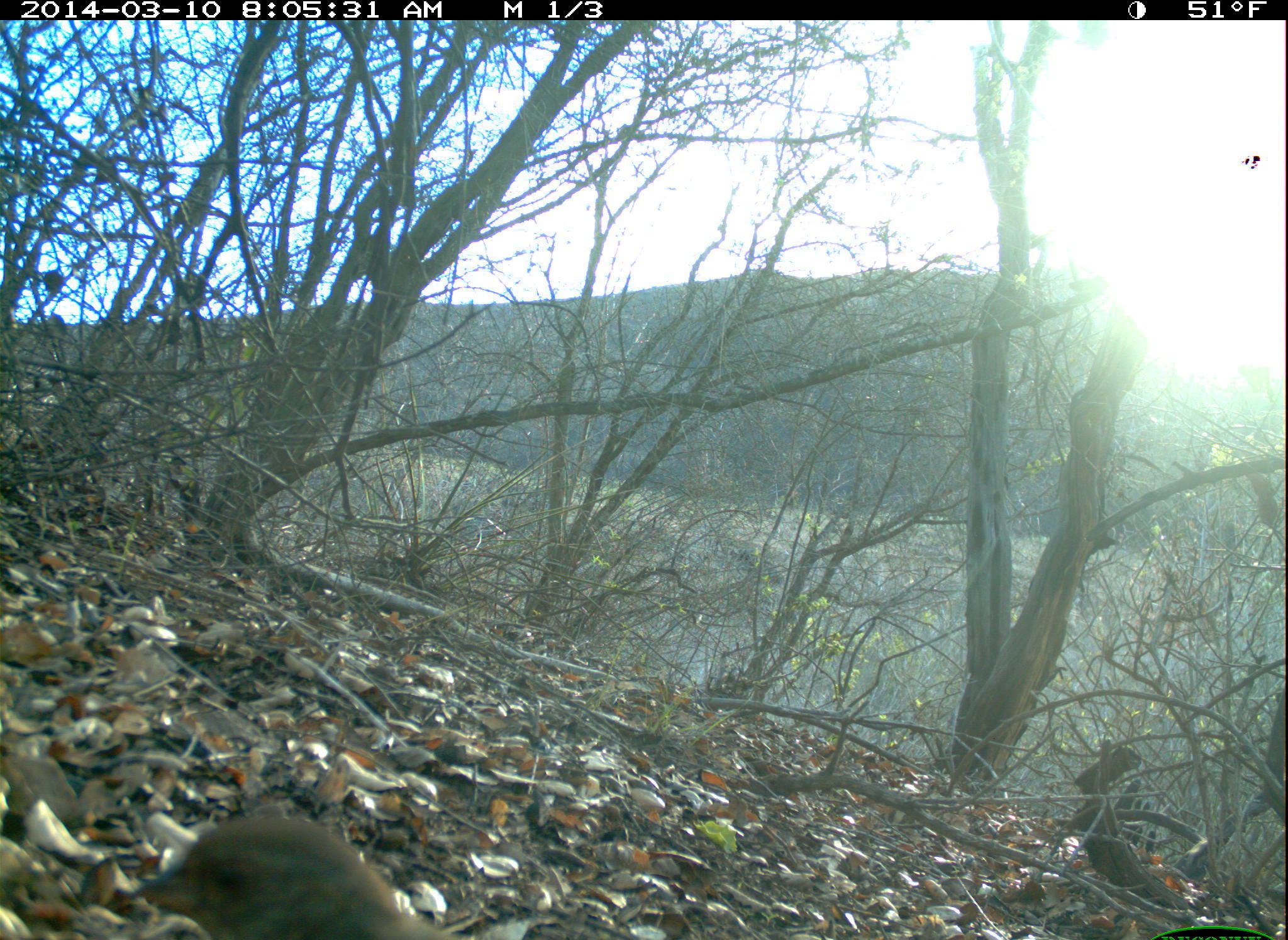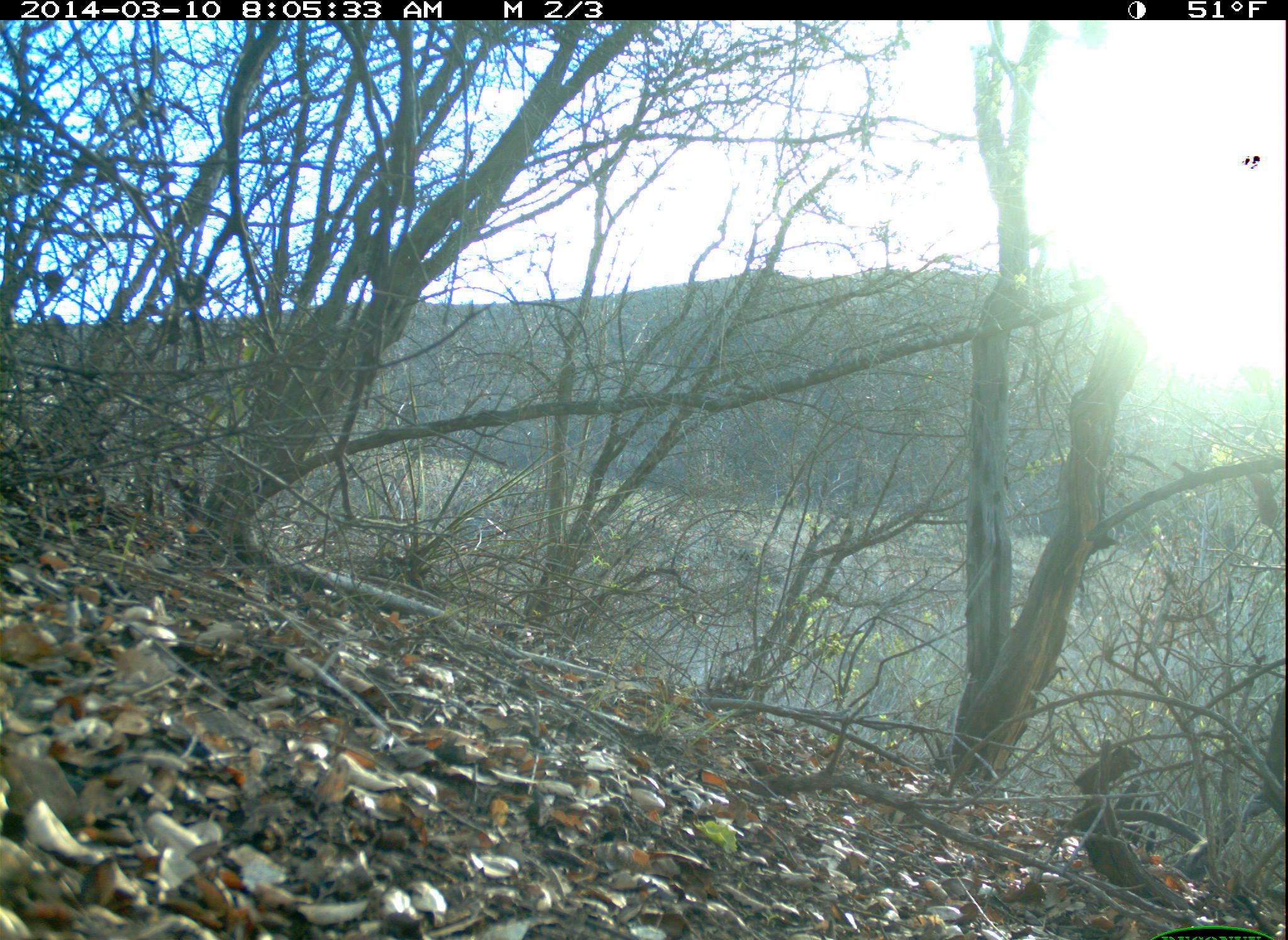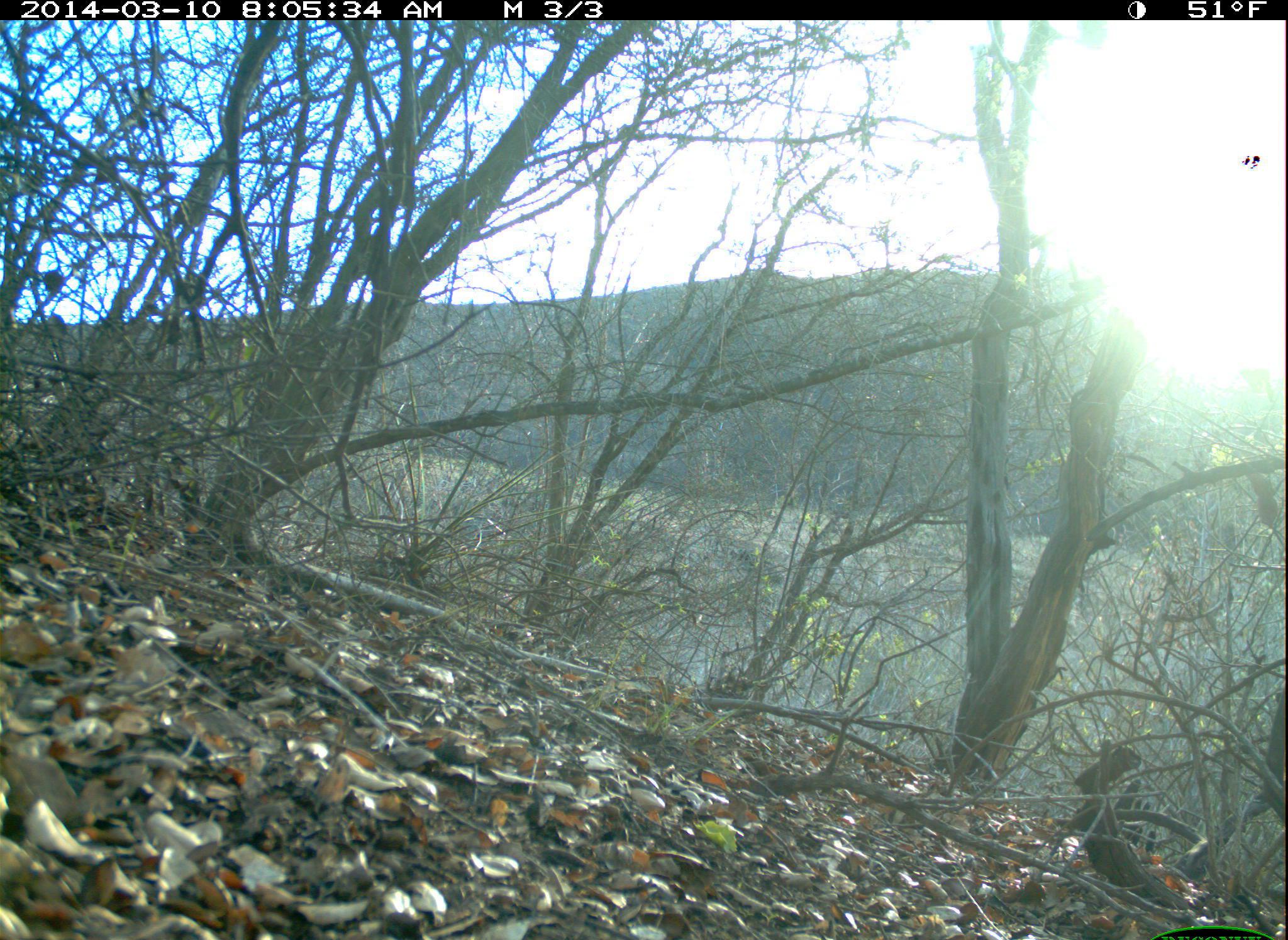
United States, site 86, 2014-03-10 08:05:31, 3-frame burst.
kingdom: Animalia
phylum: Chordata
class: Aves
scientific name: Aves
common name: bird